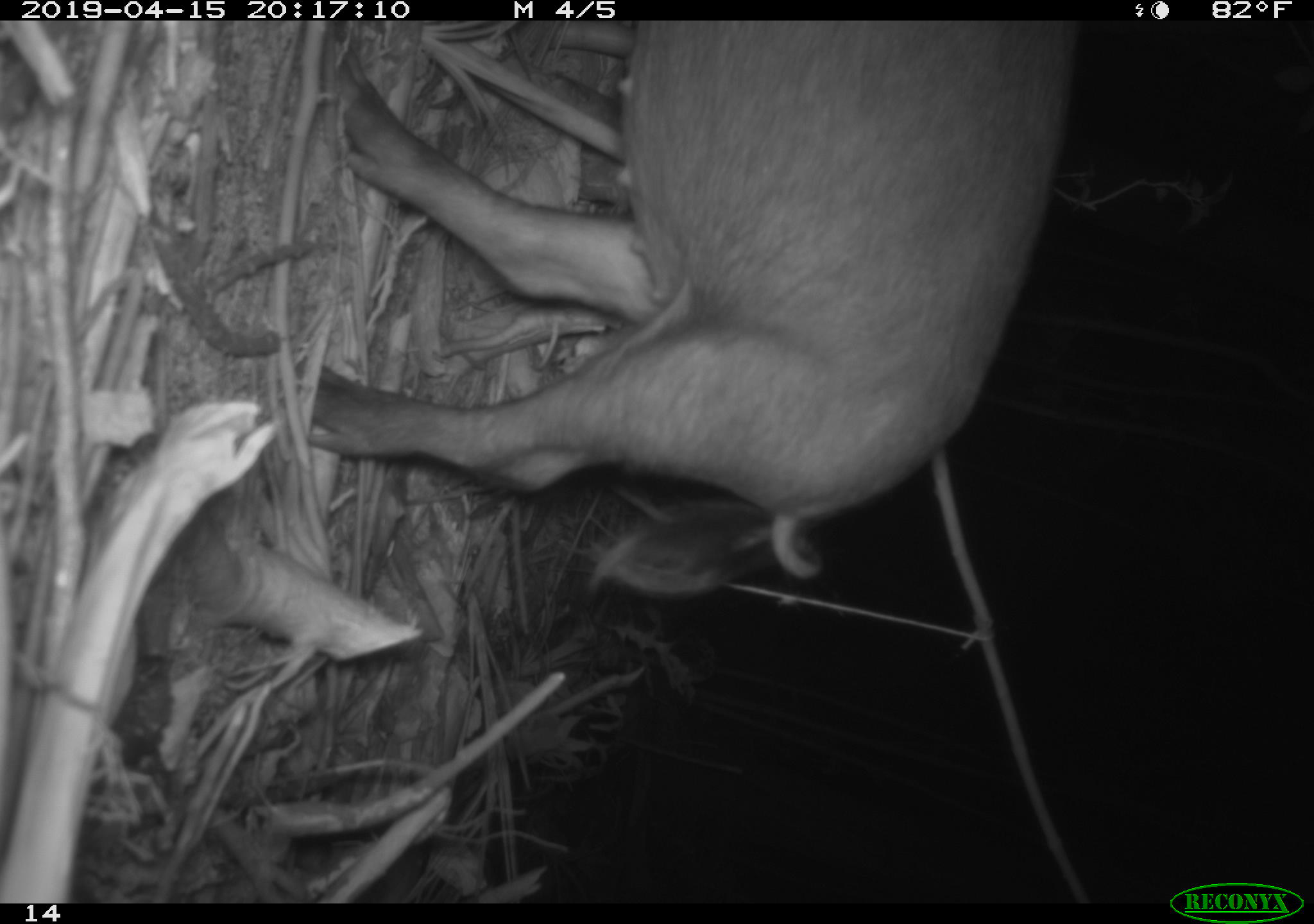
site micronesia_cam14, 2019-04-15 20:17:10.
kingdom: Animalia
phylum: Chordata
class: Mammalia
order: Artiodactyla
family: Suidae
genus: Sus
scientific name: Sus scrofa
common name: pig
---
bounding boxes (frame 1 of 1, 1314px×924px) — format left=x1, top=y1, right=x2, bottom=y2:
pig: left=260, top=17, right=1092, bottom=619